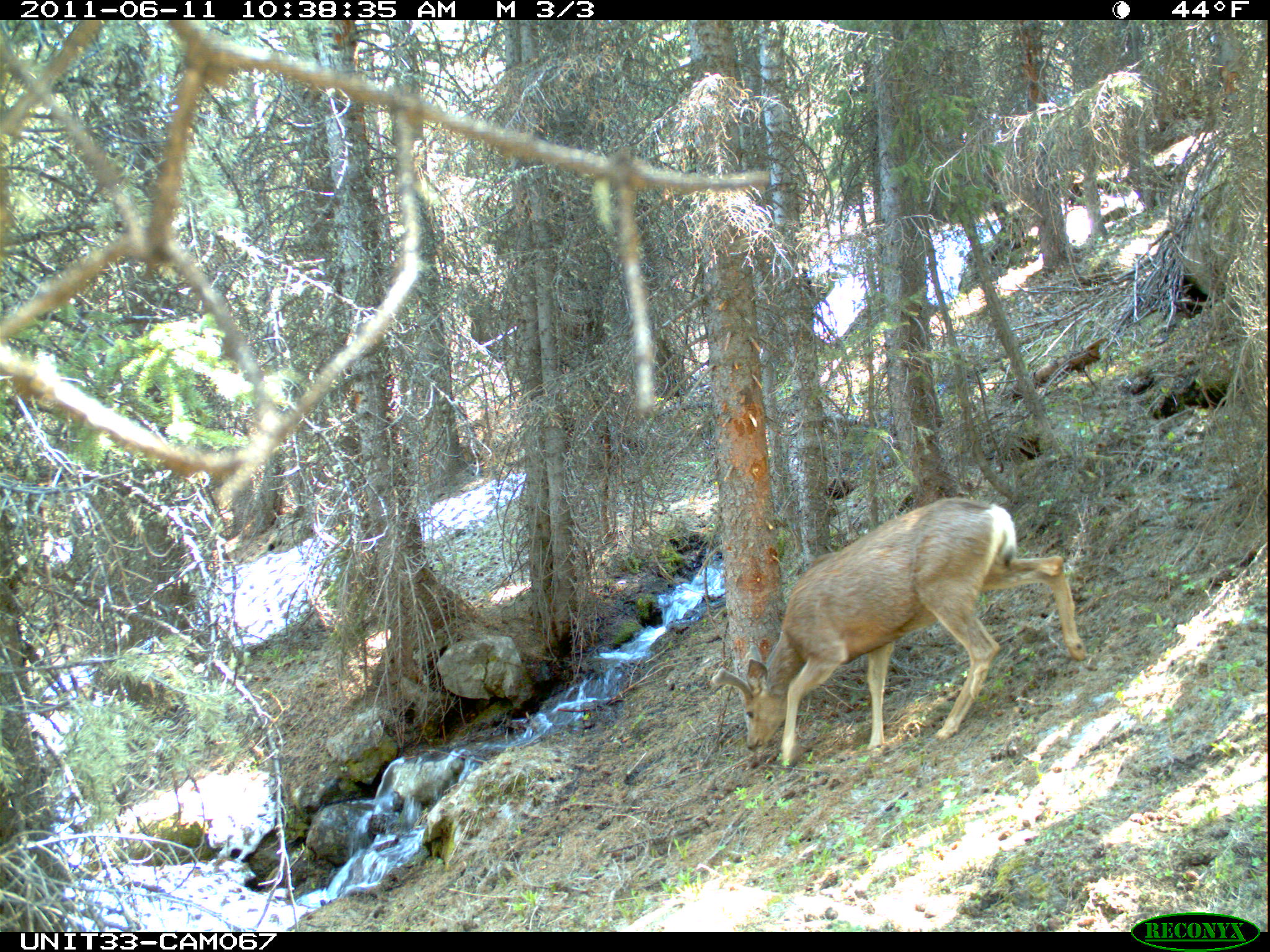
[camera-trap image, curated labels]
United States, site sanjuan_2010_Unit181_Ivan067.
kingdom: Animalia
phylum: Chordata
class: Mammalia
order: Artiodactyla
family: Cervidae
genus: Odocoileus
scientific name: Odocoileus hemionus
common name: mule deer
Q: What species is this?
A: Odocoileus hemionus (mule deer).